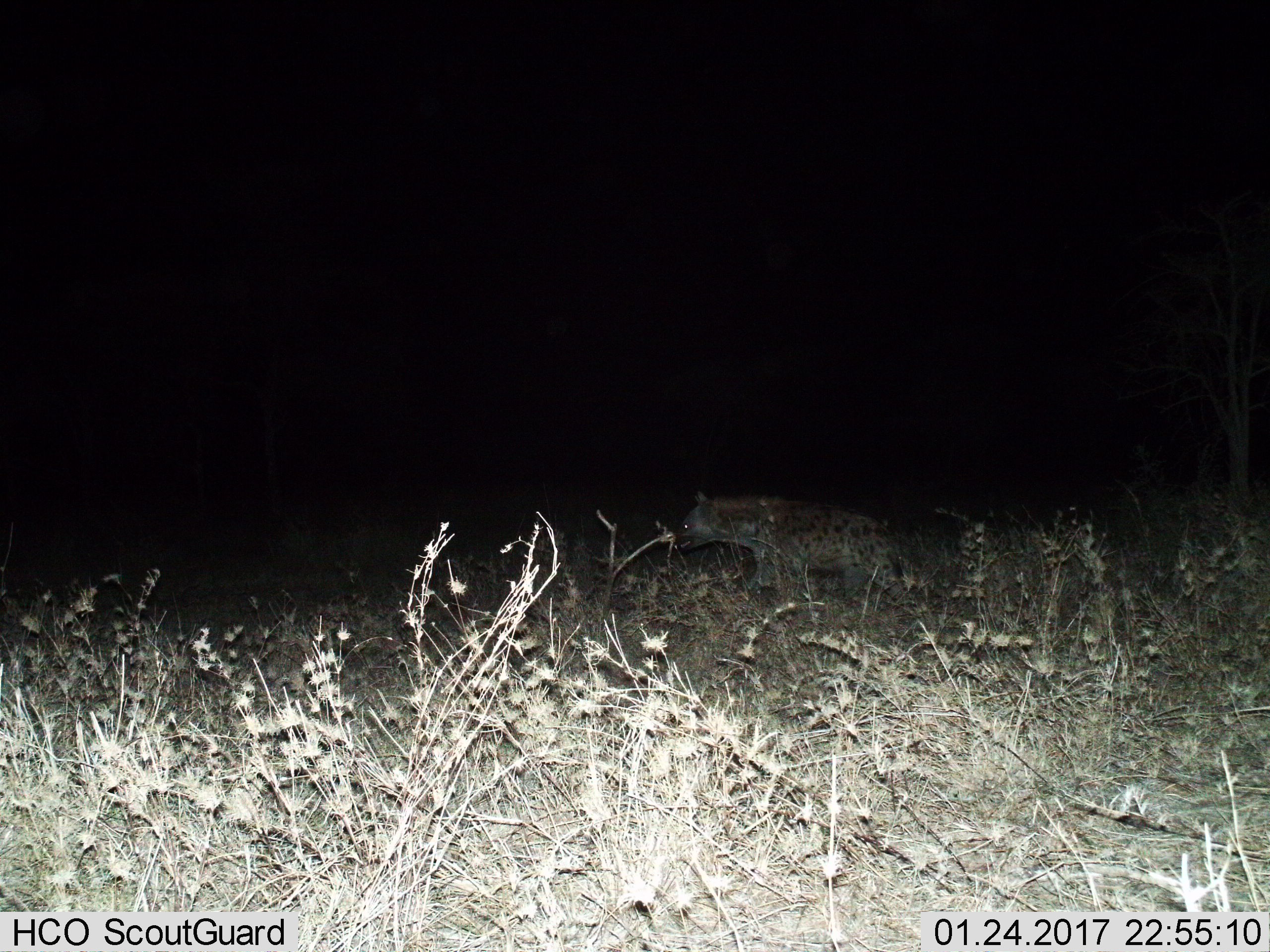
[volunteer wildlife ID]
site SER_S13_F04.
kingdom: Animalia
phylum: Chordata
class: Mammalia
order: Carnivora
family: Hyaenidae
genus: Crocuta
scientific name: Crocuta crocuta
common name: spotted hyena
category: hyenaspotted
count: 1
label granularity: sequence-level